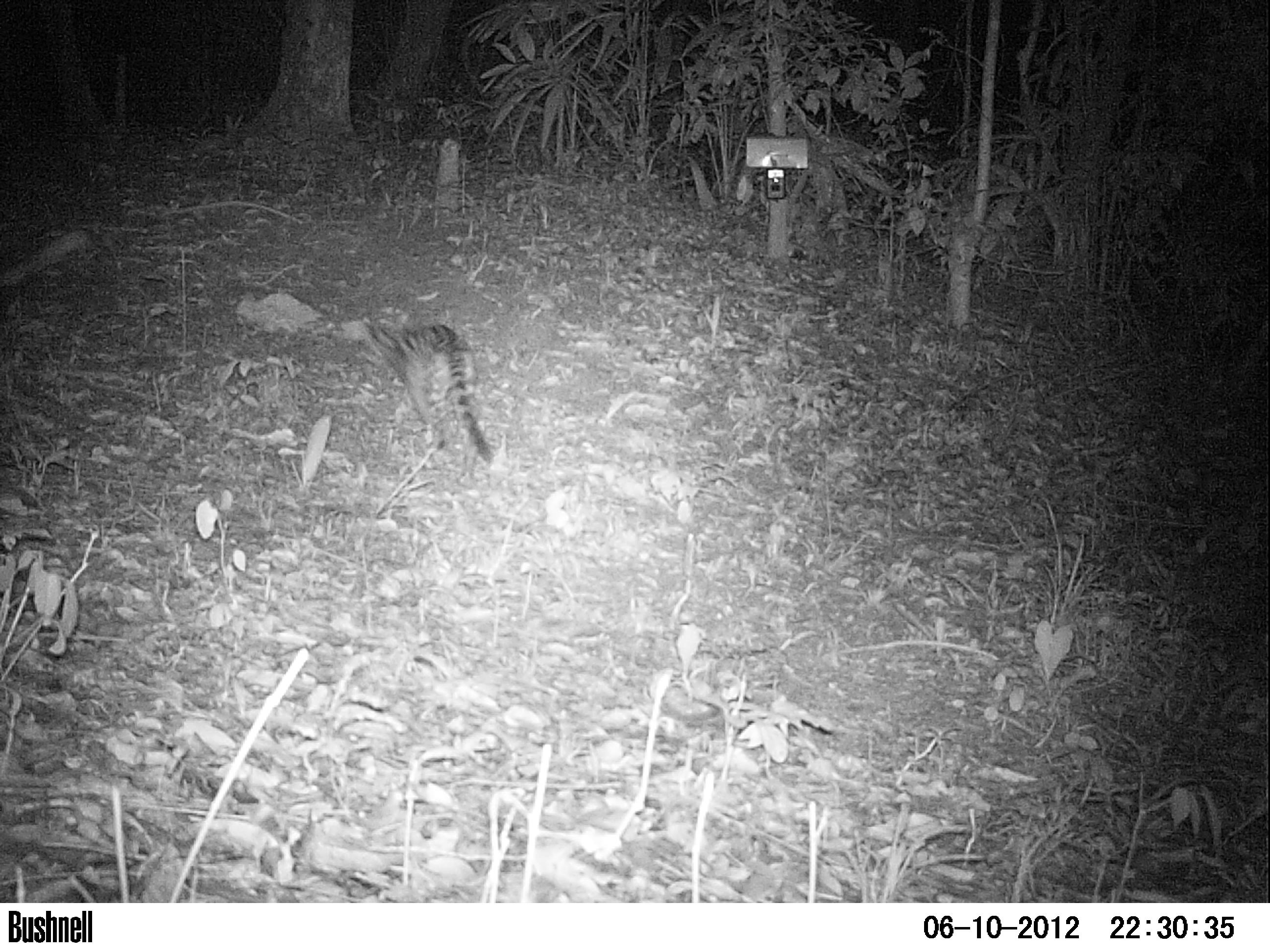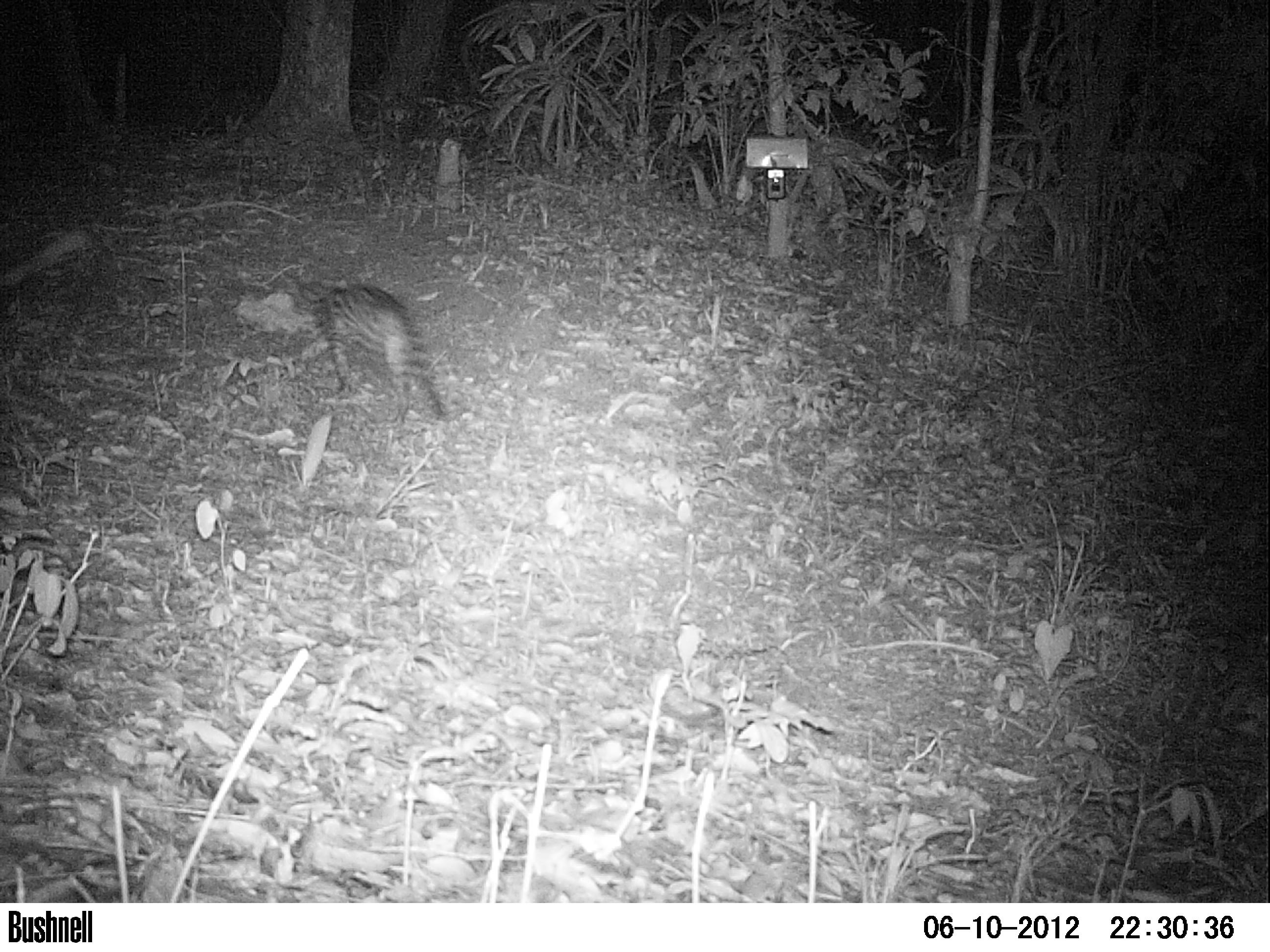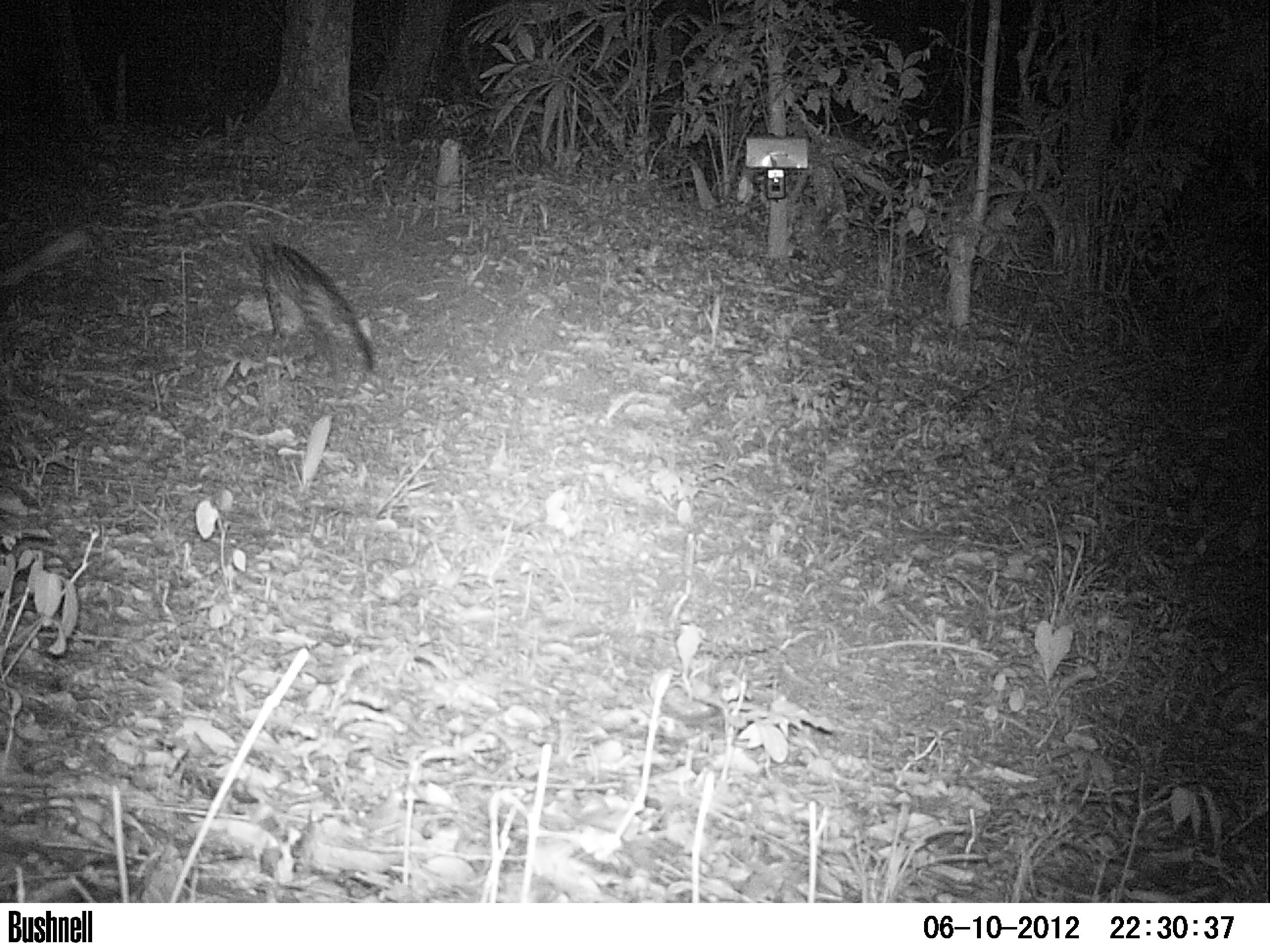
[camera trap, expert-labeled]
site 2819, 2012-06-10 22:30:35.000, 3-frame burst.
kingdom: Animalia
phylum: Chordata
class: Mammalia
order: Carnivora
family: Felidae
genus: Leopardus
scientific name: Leopardus wiedii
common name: margay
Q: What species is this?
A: Leopardus wiedii (margay).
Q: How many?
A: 1.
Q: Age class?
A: Adult.